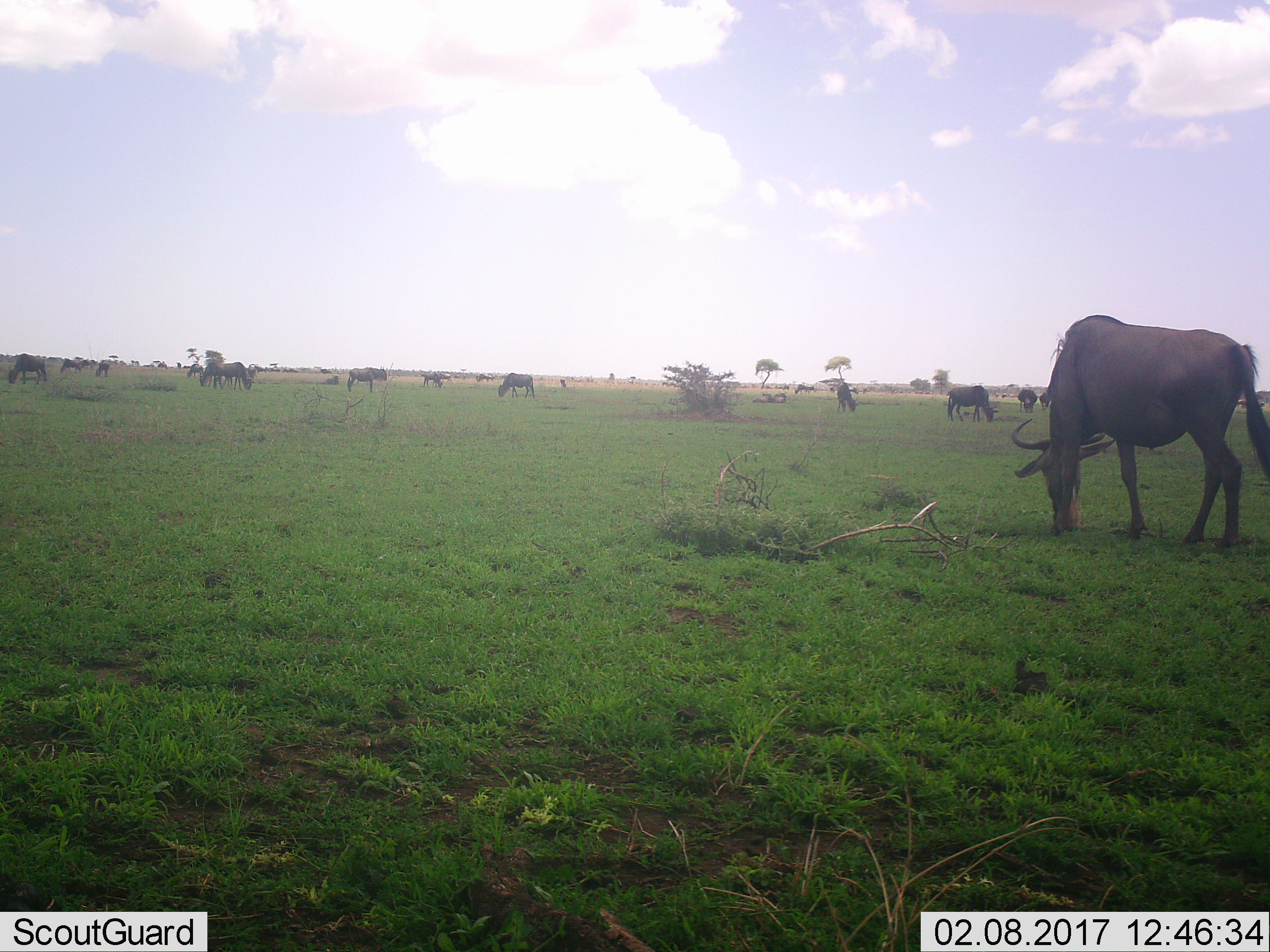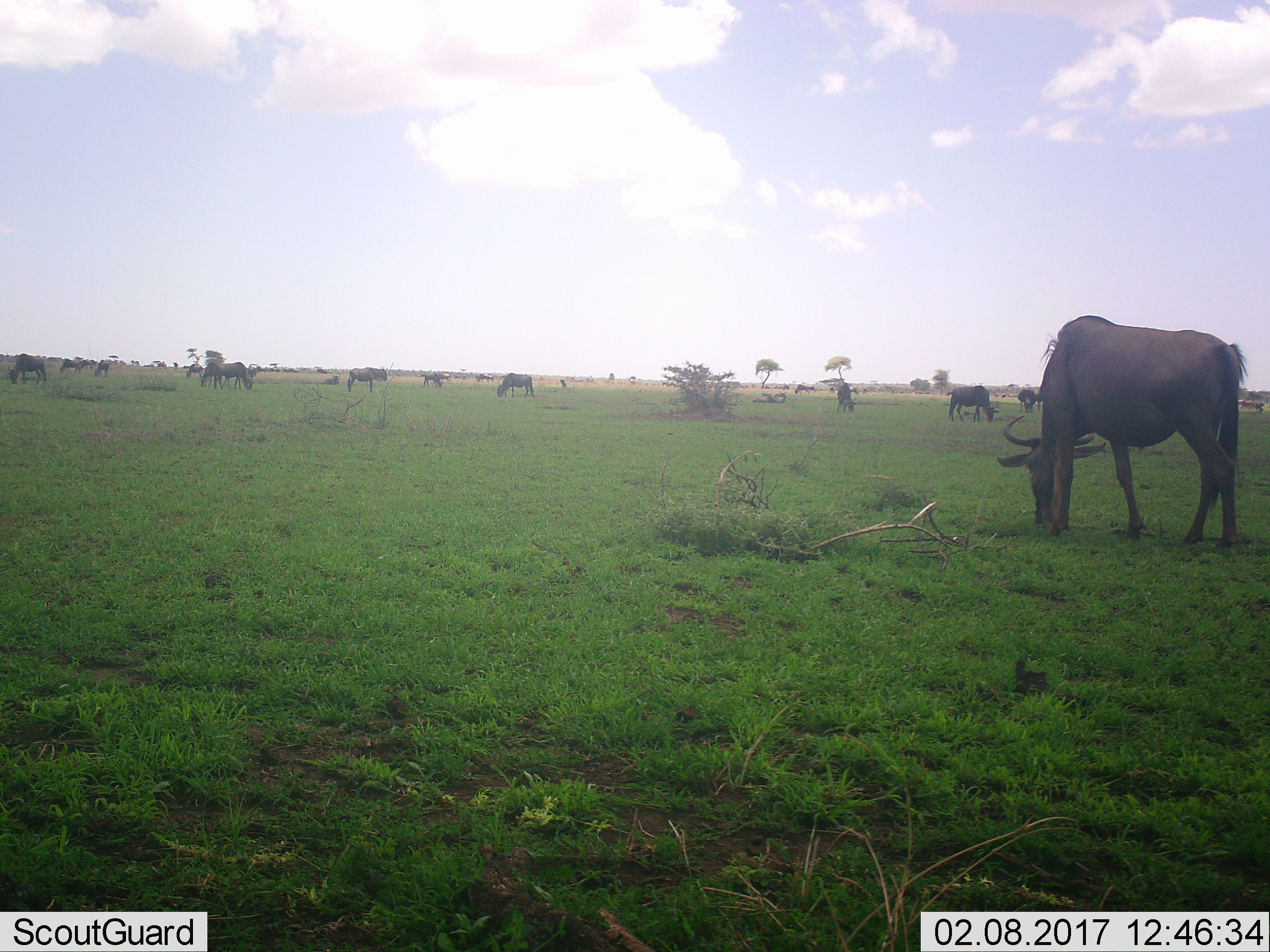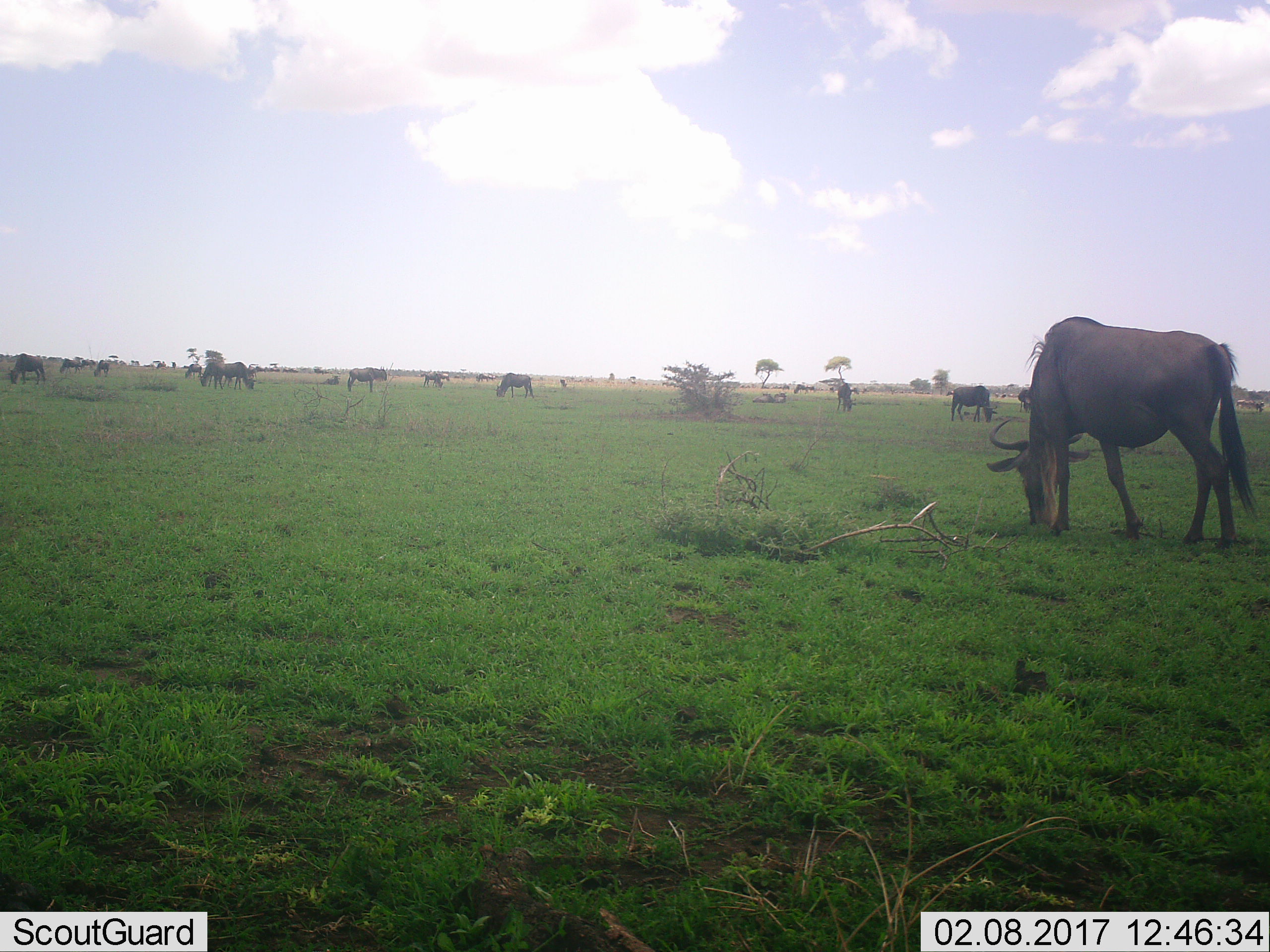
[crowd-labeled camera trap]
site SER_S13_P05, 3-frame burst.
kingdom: Animalia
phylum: Chordata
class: Mammalia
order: Artiodactyla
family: Bovidae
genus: Connochaetes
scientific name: Connochaetes taurinus taurinus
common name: blue wildebeest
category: wildebeestblue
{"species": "wildebeestblue (blue wildebeest) (Connochaetes taurinus taurinus)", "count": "11-50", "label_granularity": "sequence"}